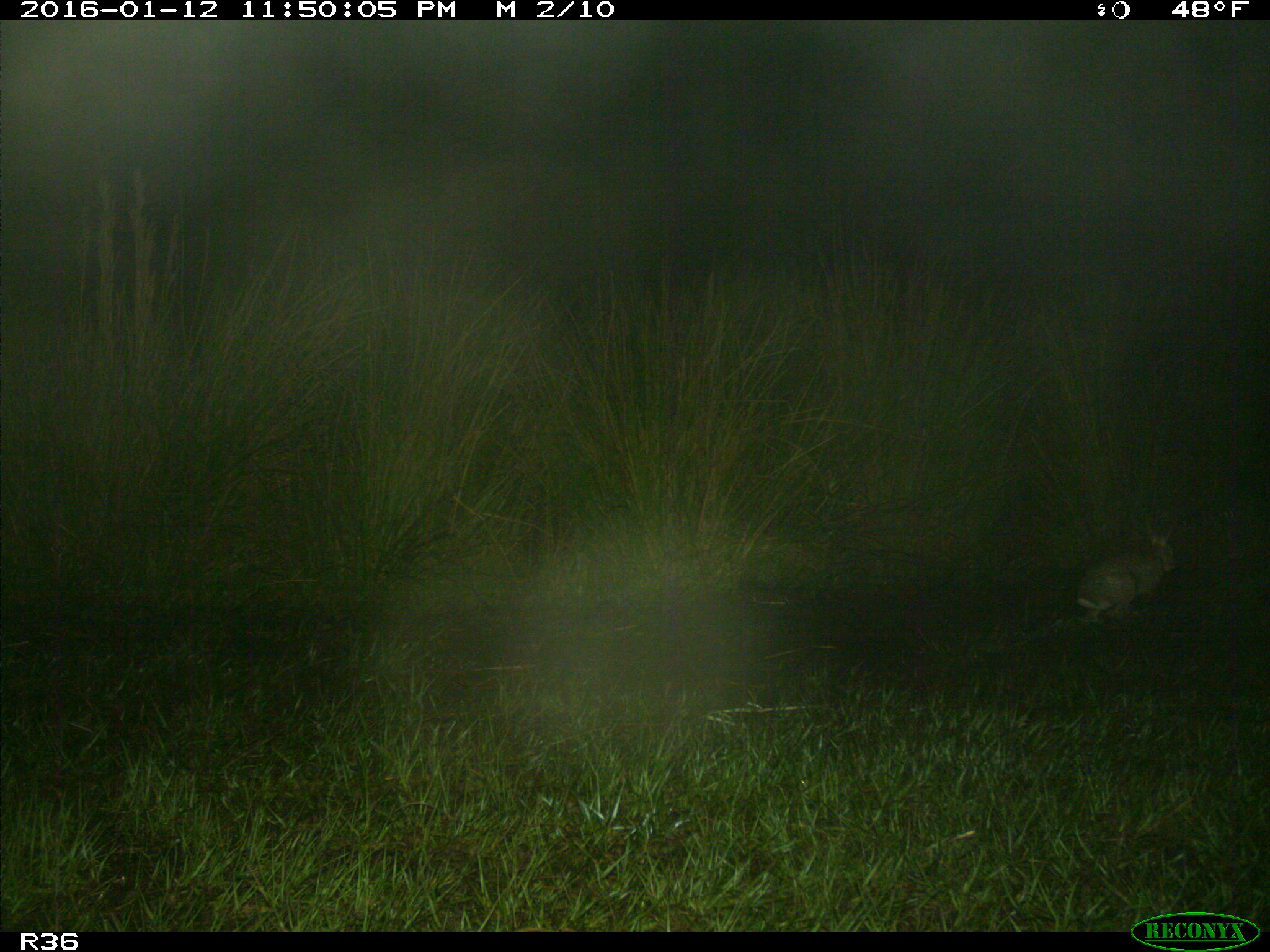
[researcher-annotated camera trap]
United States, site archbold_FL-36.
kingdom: Animalia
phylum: Chordata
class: Mammalia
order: Lagomorpha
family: Leporidae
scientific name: Leporidae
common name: rabbits and hares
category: unidentified rabbit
Unidentified rabbit (rabbits and hares) (Leporidae).